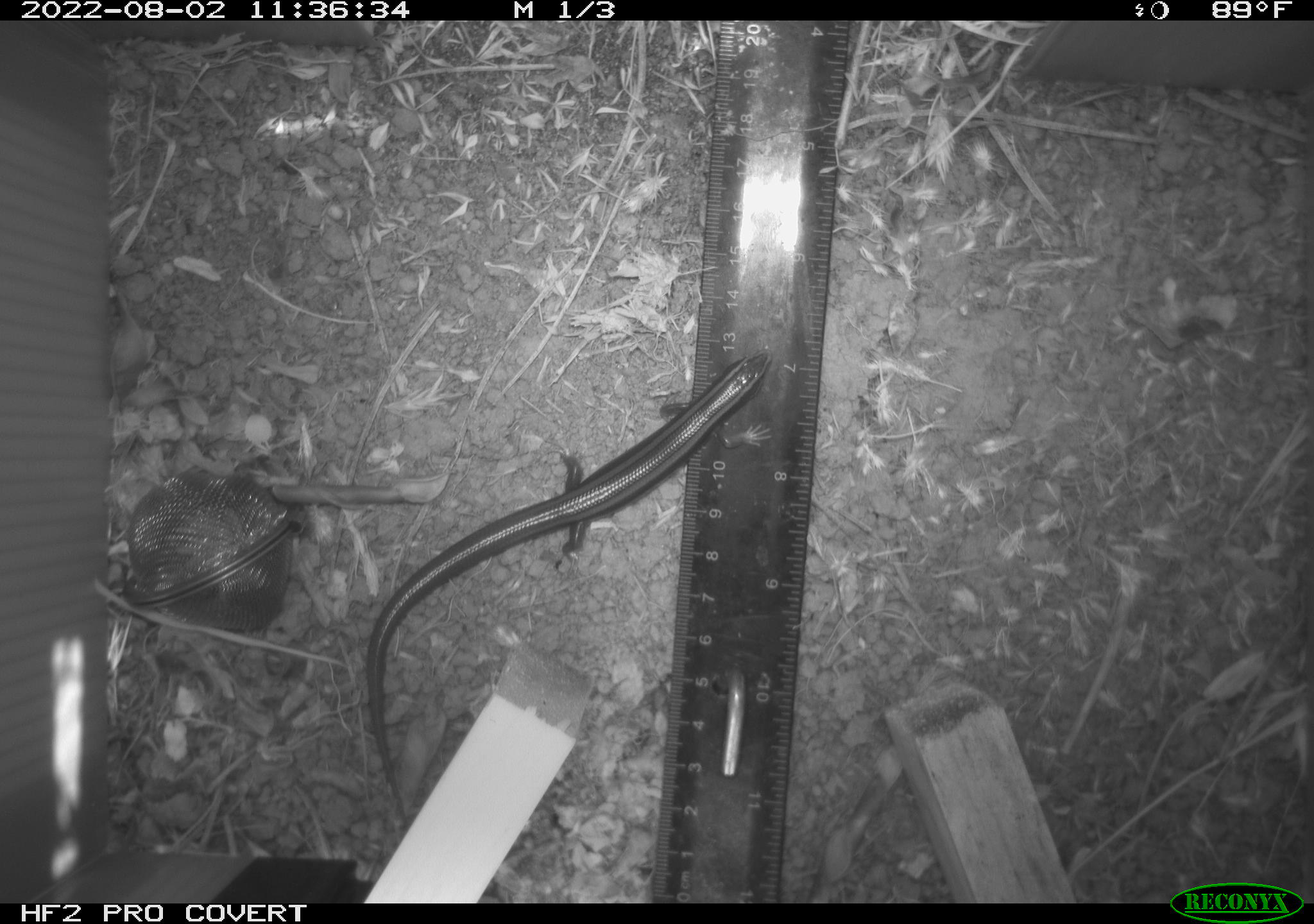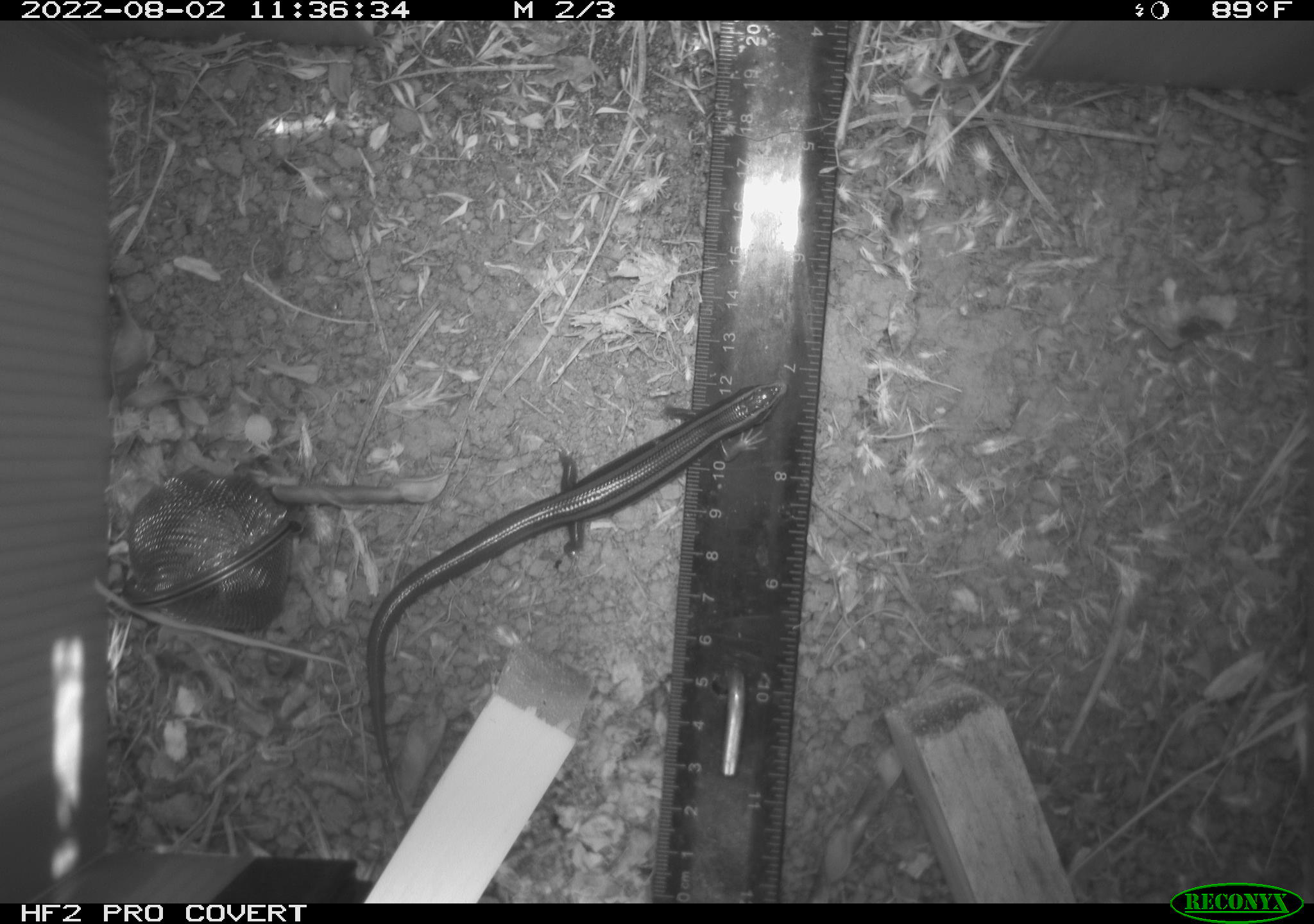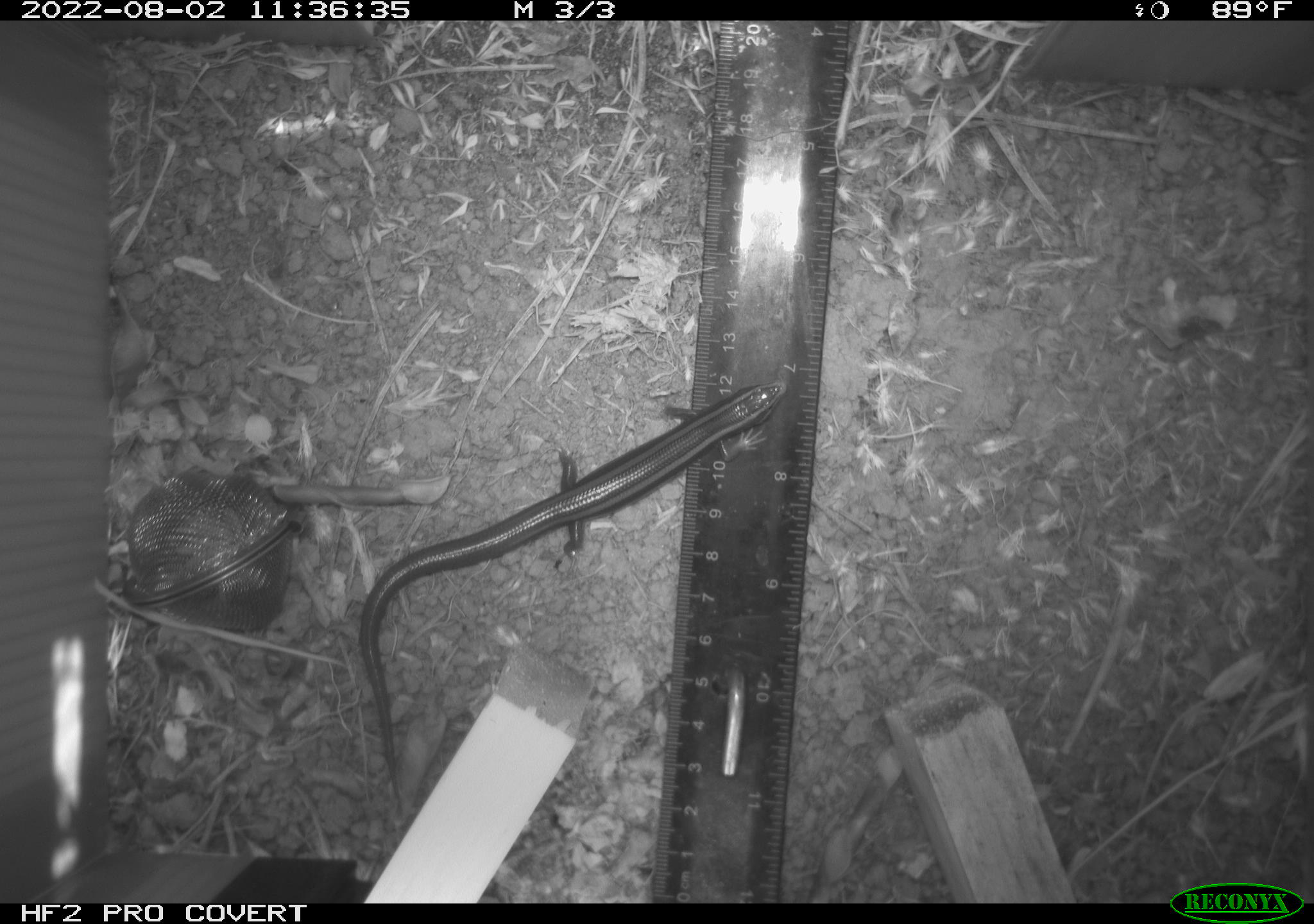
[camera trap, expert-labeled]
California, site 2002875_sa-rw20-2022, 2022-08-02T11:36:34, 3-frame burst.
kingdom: Animalia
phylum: Chordata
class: Reptilia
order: Squamata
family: Scincidae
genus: Plestiodon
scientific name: Plestiodon skiltonianus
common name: western skink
Western skink (Plestiodon skiltonianus).